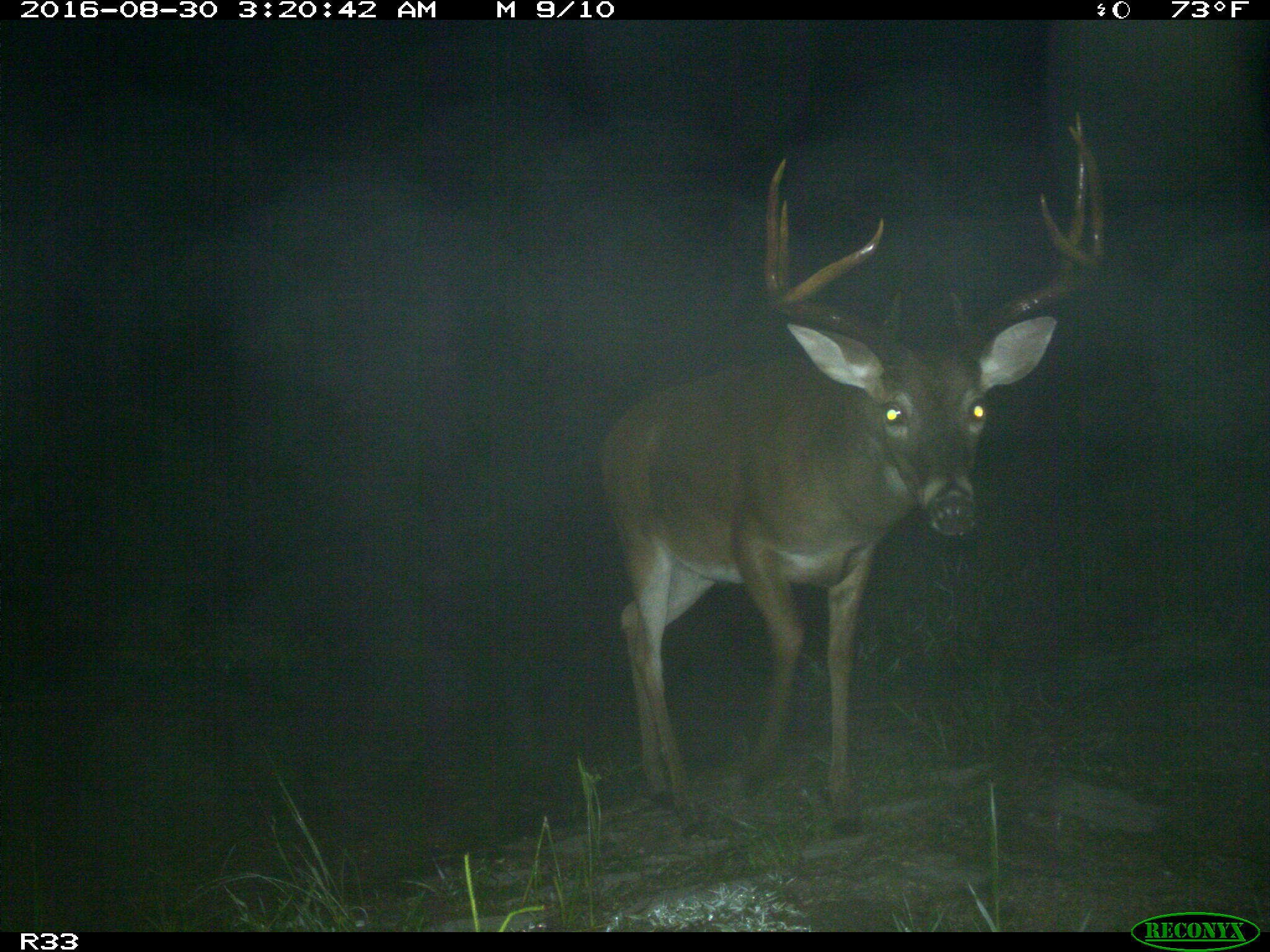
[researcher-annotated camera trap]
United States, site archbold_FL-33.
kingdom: Animalia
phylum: Chordata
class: Mammalia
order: Artiodactyla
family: Cervidae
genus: Odocoileus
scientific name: Odocoileus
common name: deer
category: unidentified deer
Unidentified deer (deer) (Odocoileus).